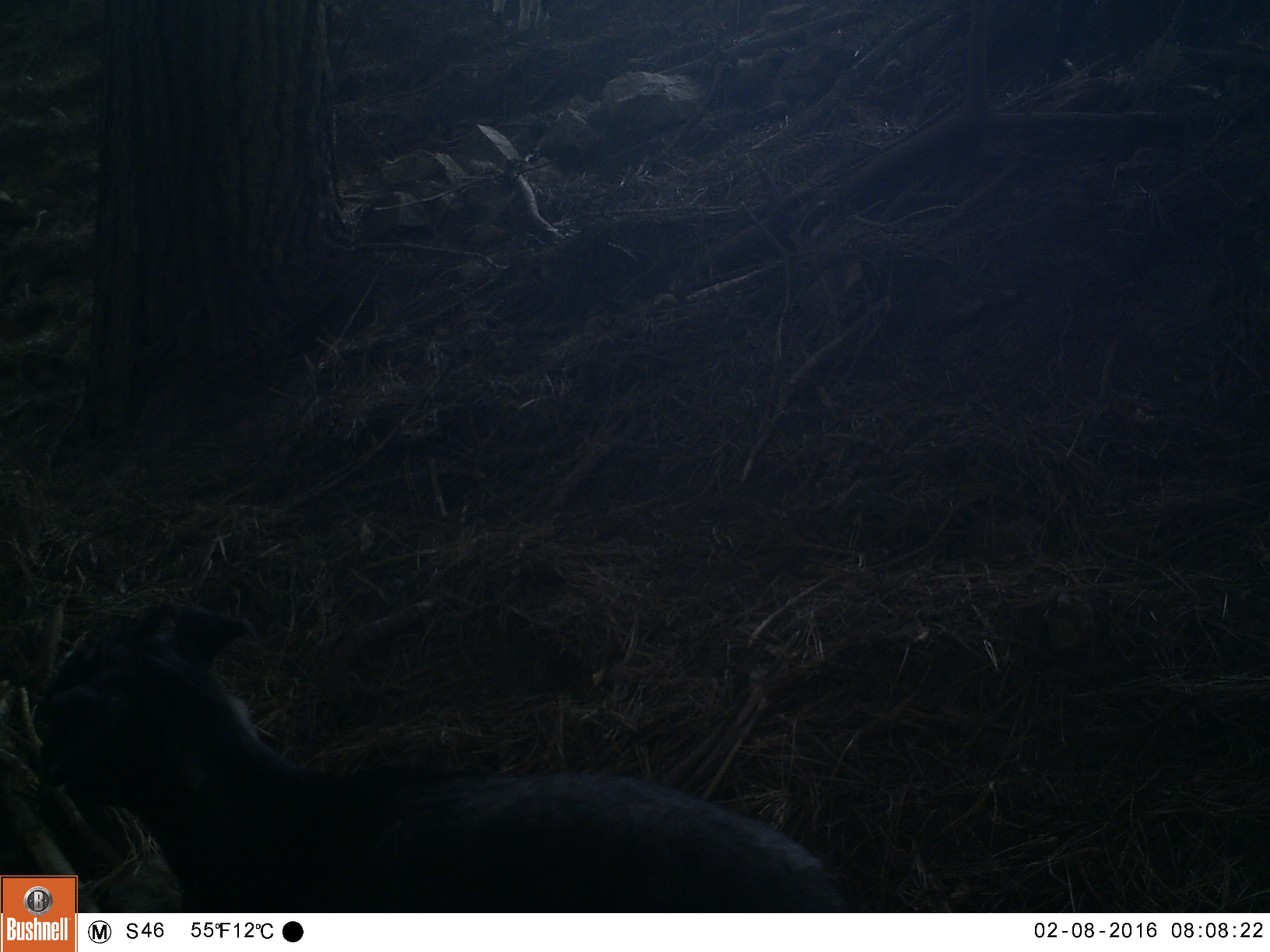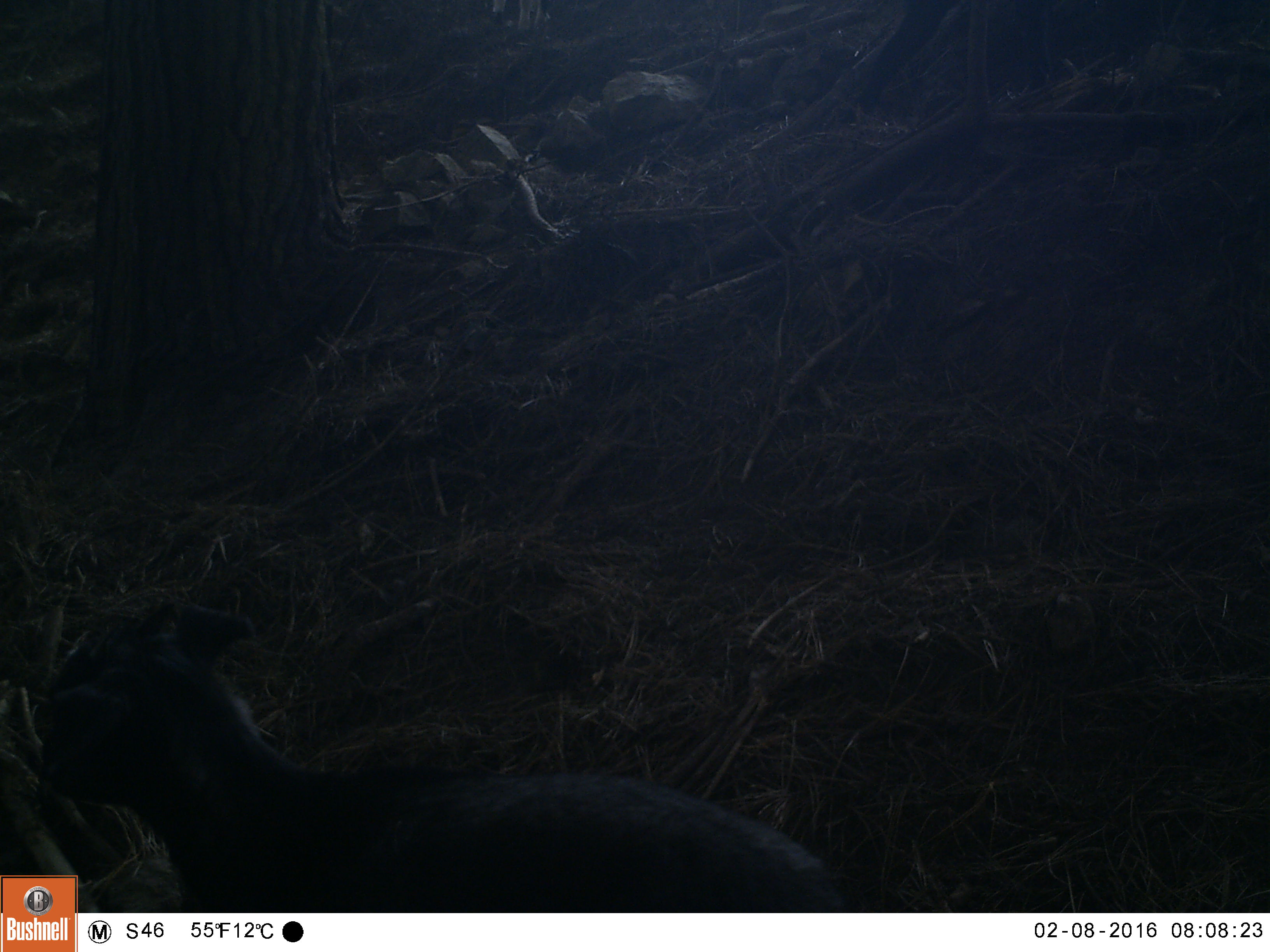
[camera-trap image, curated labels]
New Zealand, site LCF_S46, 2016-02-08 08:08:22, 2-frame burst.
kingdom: Animalia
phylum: Chordata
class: Mammalia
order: Artiodactyla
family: Bovidae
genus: Capra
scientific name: Capra hircus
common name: goat